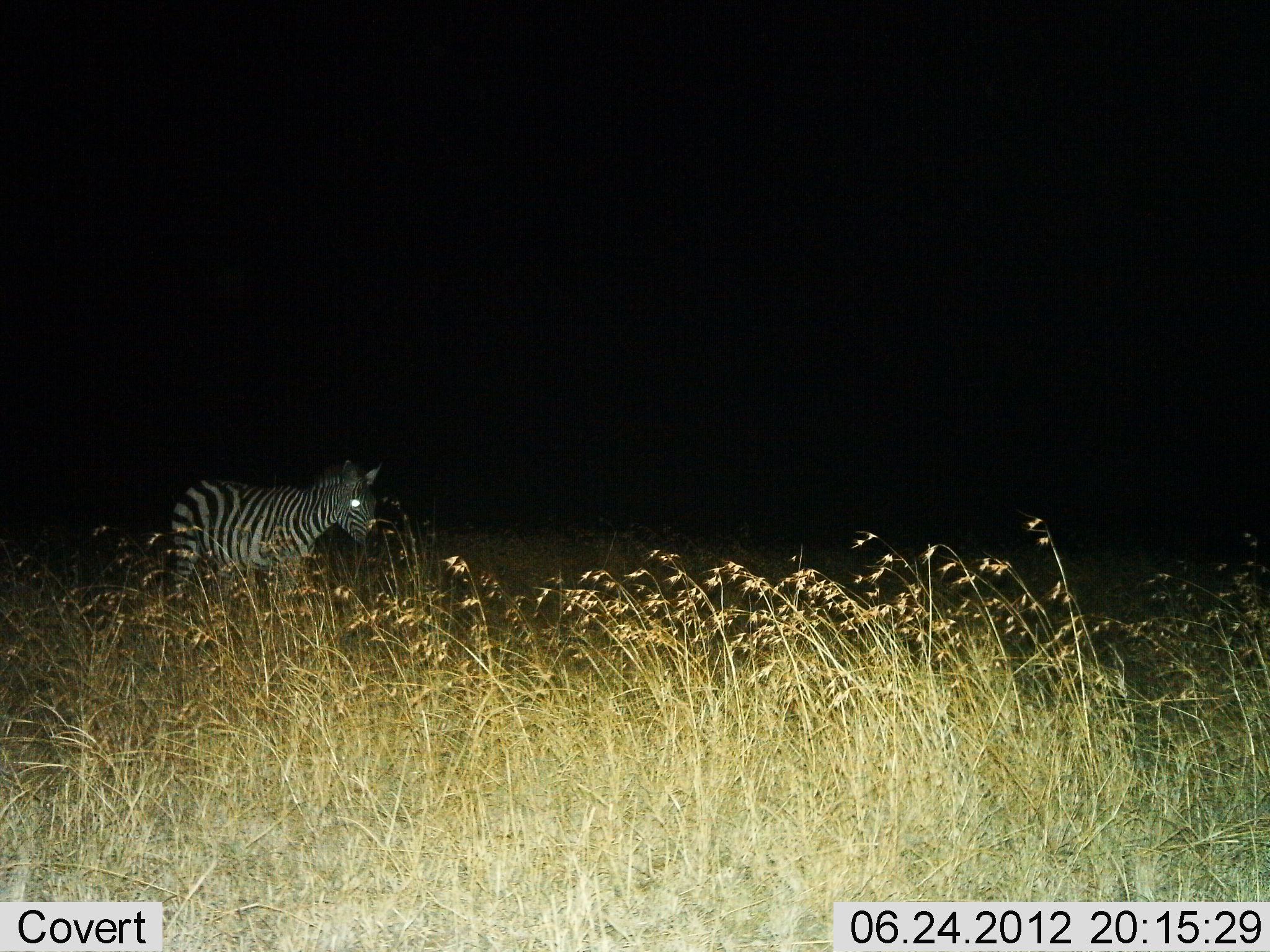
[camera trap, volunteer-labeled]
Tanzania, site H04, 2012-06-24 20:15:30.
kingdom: Animalia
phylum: Chordata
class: Mammalia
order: Perissodactyla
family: Equidae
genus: Equus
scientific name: Equus quagga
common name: plains zebra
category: zebra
Zebra (plains zebra) (Equus quagga), count 1. Behavior (volunteer vote fractions): standing 40%, resting 0%, moving 70%, interacting 0%. Young present (vote fraction): 0%. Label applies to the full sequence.